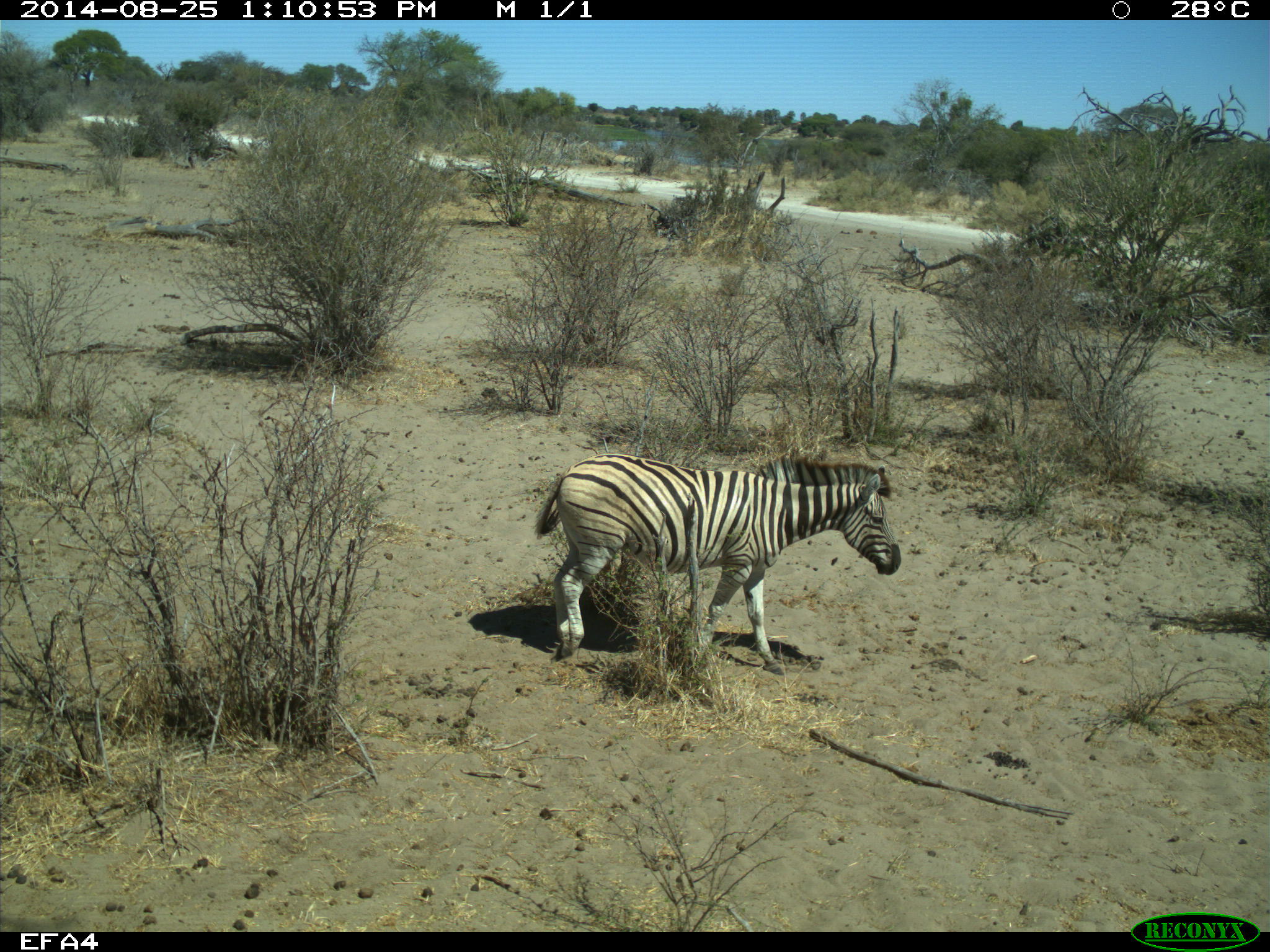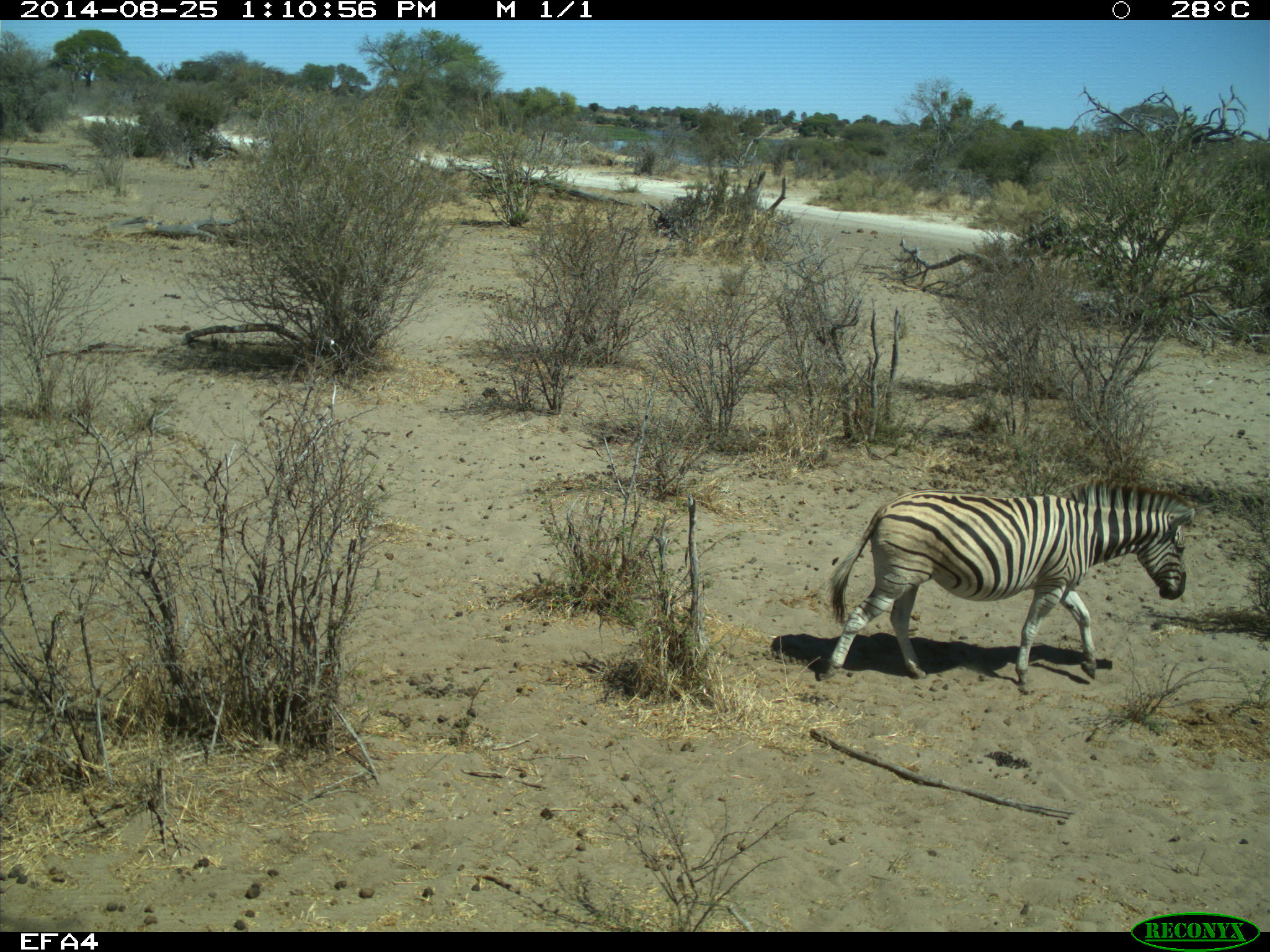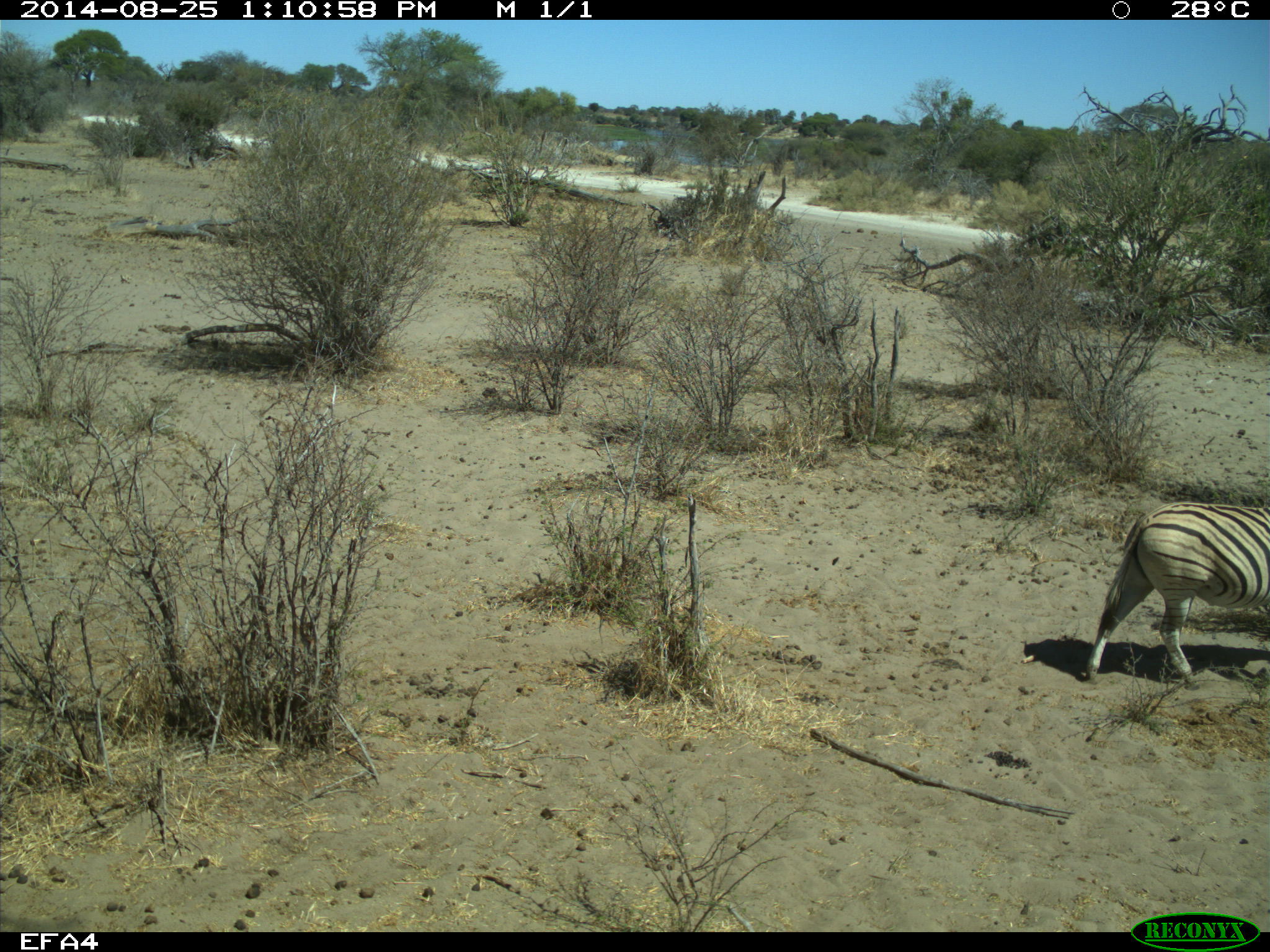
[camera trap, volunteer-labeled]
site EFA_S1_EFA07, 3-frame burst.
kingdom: Animalia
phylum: Chordata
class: Mammalia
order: Perissodactyla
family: Equidae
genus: Equus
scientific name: Equus quagga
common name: plains zebra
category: zebraplains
Zebraplains (plains zebra) (Equus quagga), count 1. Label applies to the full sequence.